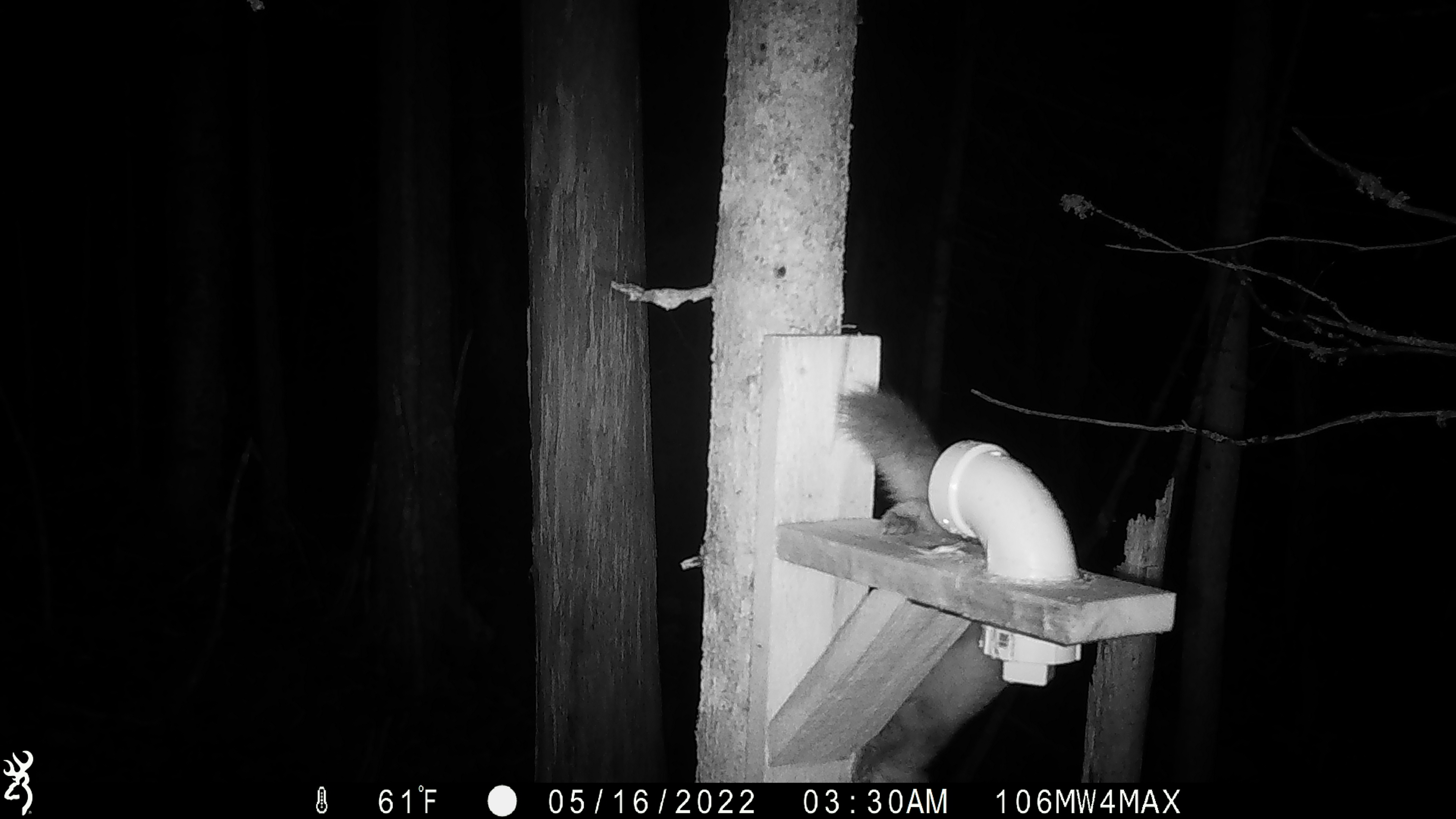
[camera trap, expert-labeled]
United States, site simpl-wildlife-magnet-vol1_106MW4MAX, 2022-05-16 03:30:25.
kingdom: Animalia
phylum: Chordata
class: Mammalia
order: Carnivora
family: Mustelidae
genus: Martes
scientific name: Martes americana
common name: american marten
American marten (Martes americana).